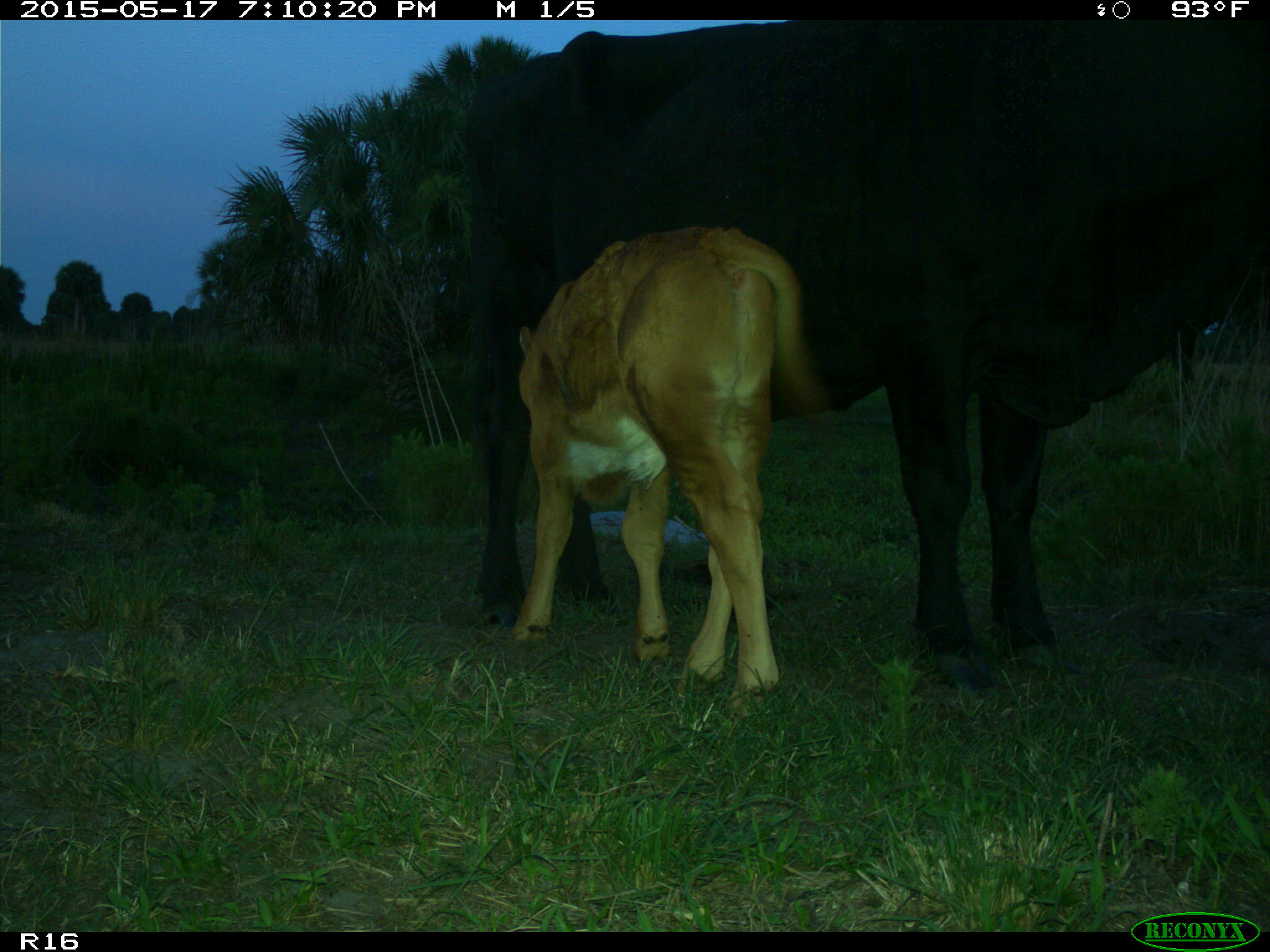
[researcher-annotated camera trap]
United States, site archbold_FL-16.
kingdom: Animalia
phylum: Chordata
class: Mammalia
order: Artiodactyla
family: Bovidae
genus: Bos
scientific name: Bos taurus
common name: domestic cow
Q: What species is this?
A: Bos taurus (domestic cow).